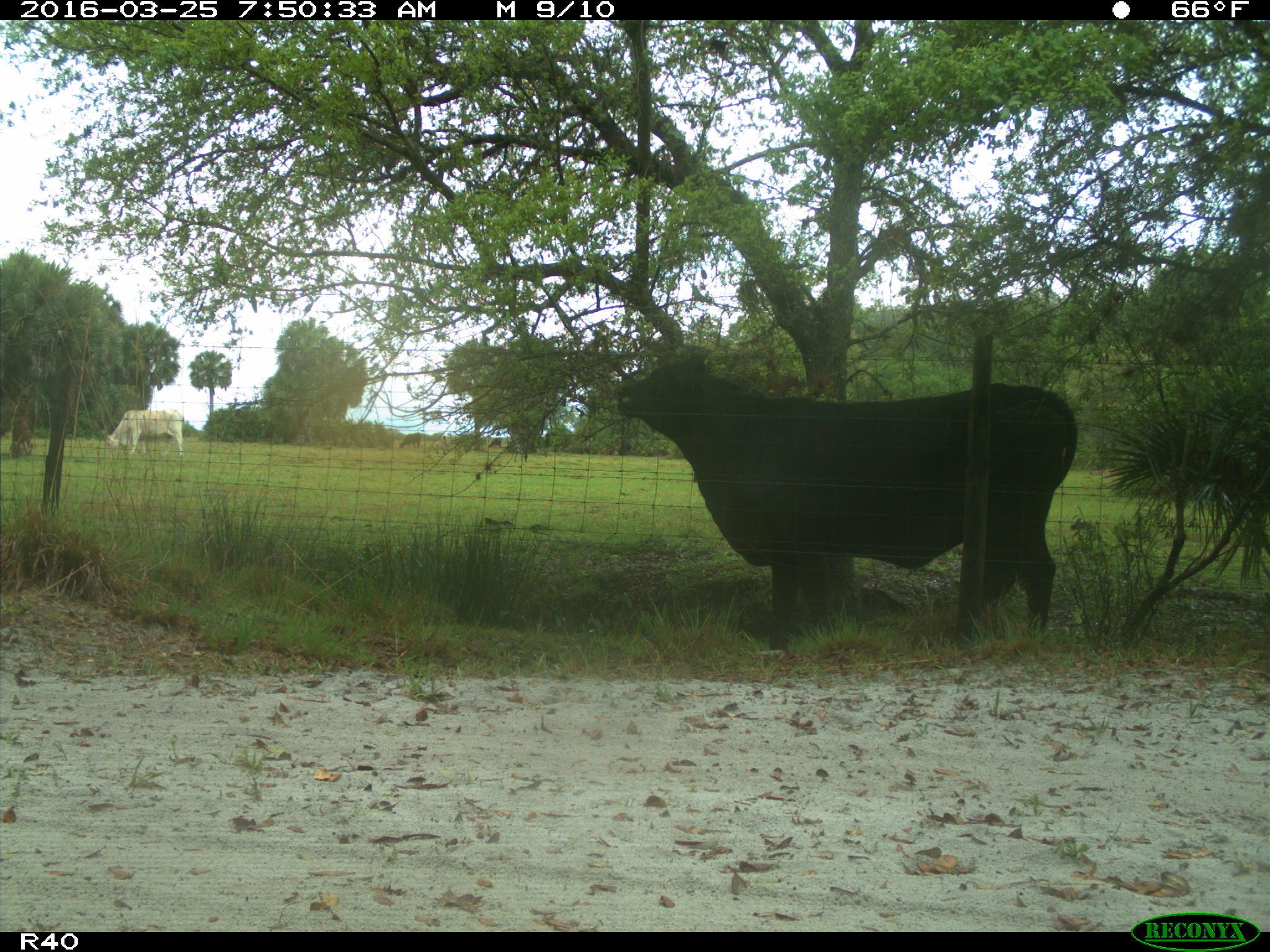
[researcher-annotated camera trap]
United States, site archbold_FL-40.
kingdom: Animalia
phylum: Chordata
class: Mammalia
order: Artiodactyla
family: Bovidae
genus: Bos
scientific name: Bos taurus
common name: domestic cow